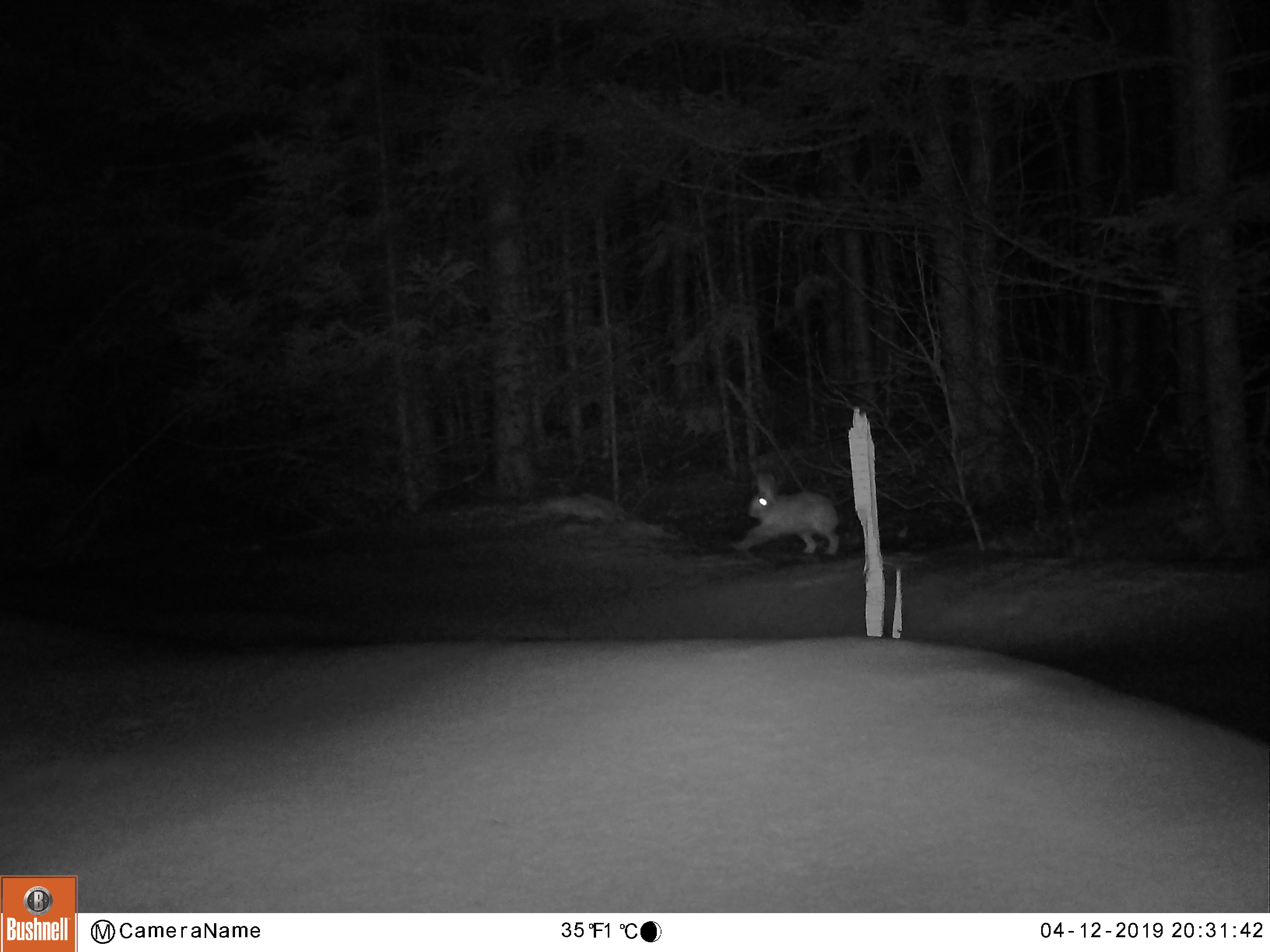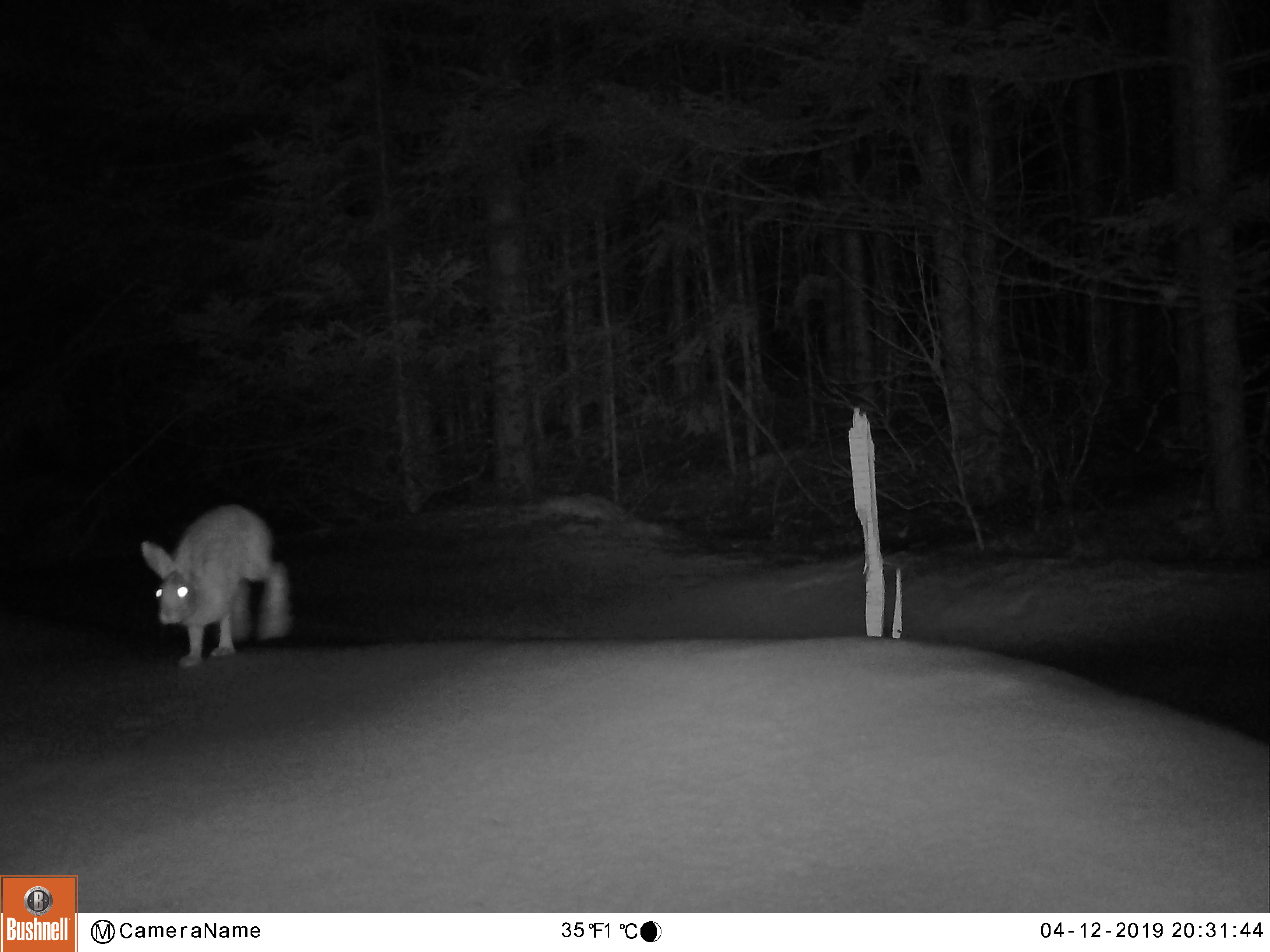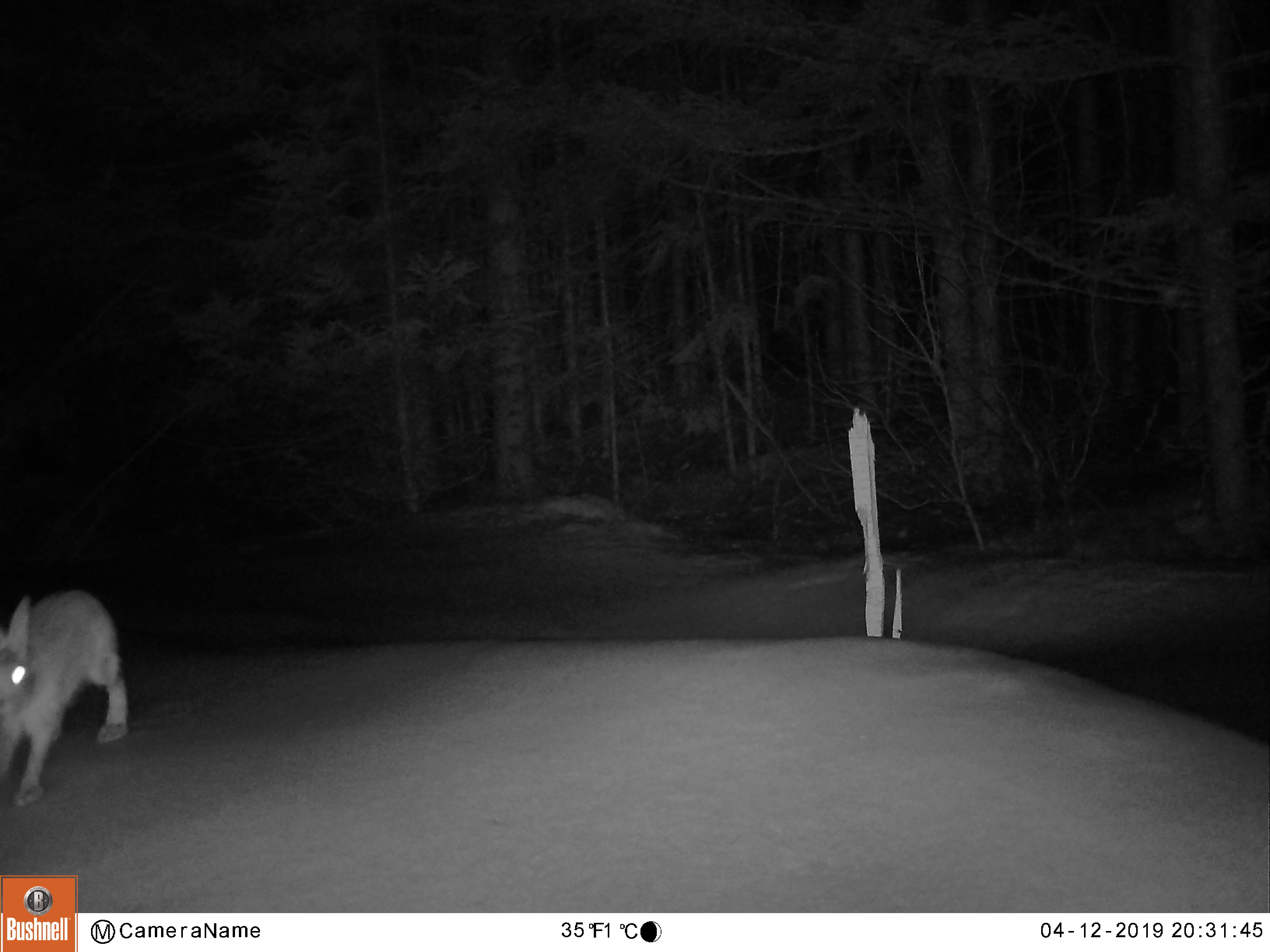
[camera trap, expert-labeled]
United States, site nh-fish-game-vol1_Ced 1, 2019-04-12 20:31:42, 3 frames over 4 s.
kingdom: Animalia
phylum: Chordata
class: Mammalia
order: Lagomorpha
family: Leporidae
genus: Lepus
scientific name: Lepus americanus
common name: snowshoe hare